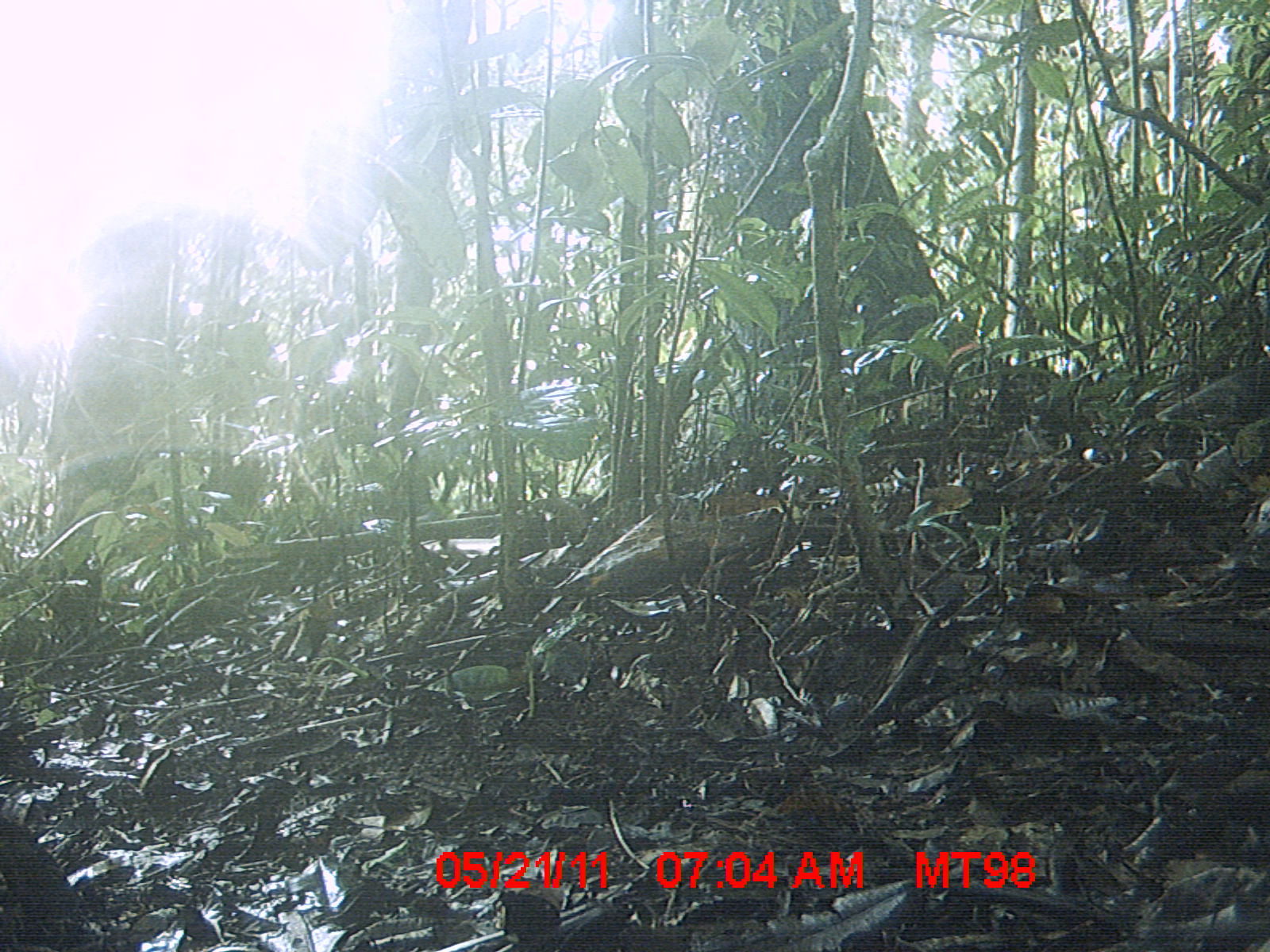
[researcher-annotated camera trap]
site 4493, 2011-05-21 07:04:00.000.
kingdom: Animalia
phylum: Chordata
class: Aves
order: Cuculiformes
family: Cuculidae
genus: Coua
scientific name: Coua serriana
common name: red-breasted coua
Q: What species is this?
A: Coua serriana (red-breasted coua).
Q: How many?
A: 1.